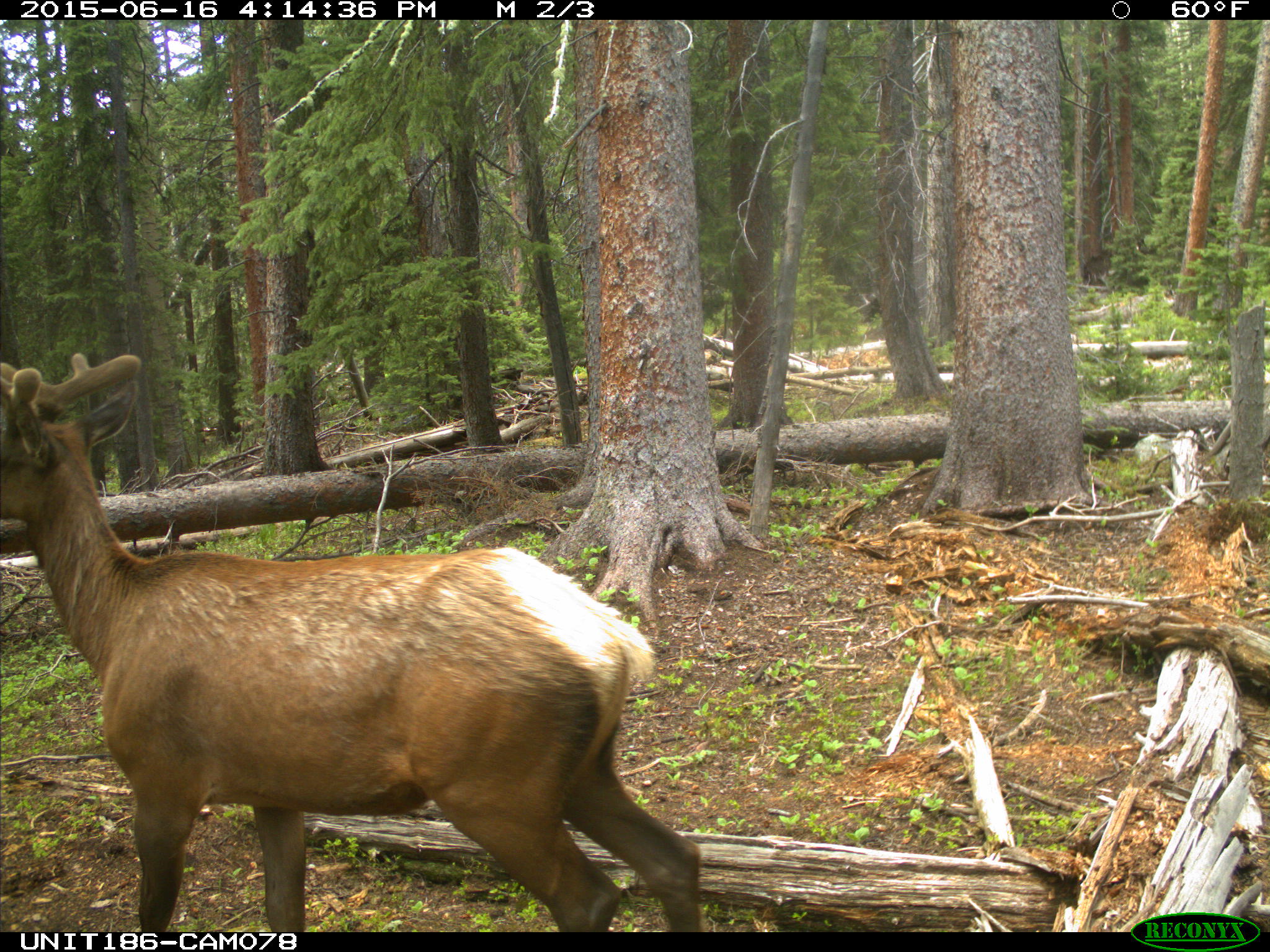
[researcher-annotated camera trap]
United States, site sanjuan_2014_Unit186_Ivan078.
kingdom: Animalia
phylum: Chordata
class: Mammalia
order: Artiodactyla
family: Cervidae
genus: Cervus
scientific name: Cervus elaphus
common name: red deer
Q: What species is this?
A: Cervus elaphus (red deer).